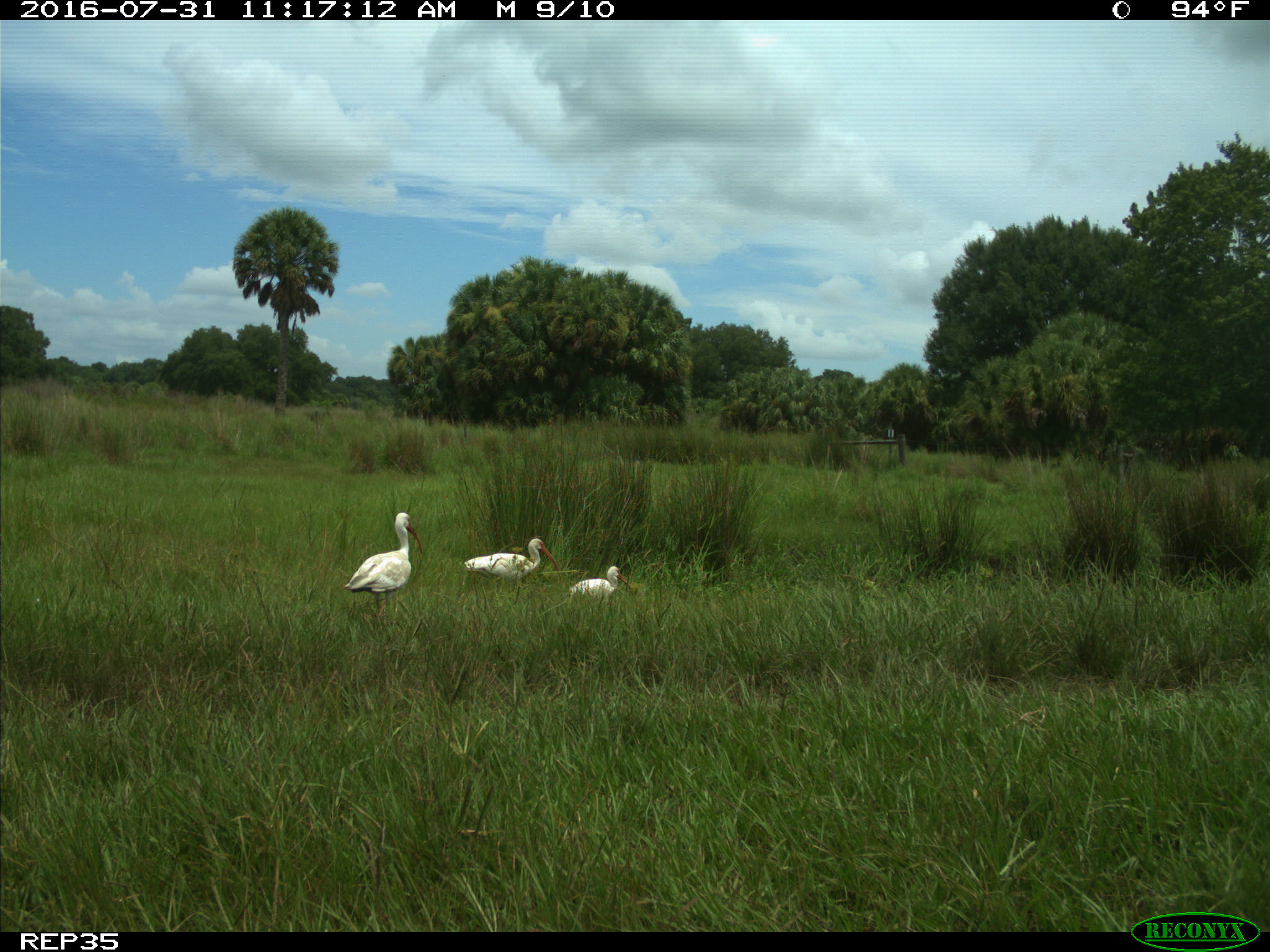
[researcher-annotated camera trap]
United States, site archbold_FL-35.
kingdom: Animalia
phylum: Chordata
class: Aves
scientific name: Aves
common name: birds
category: unidentified bird